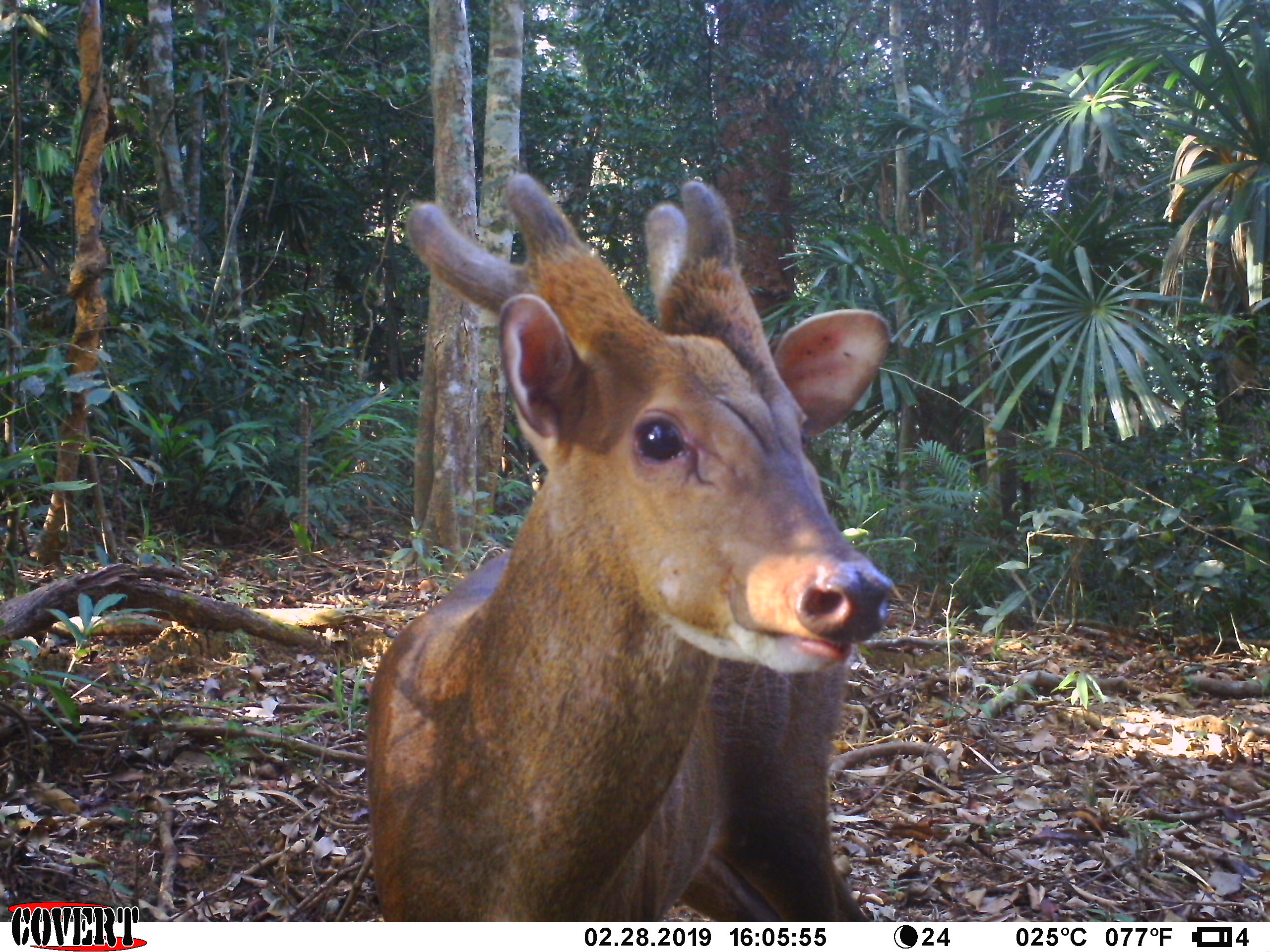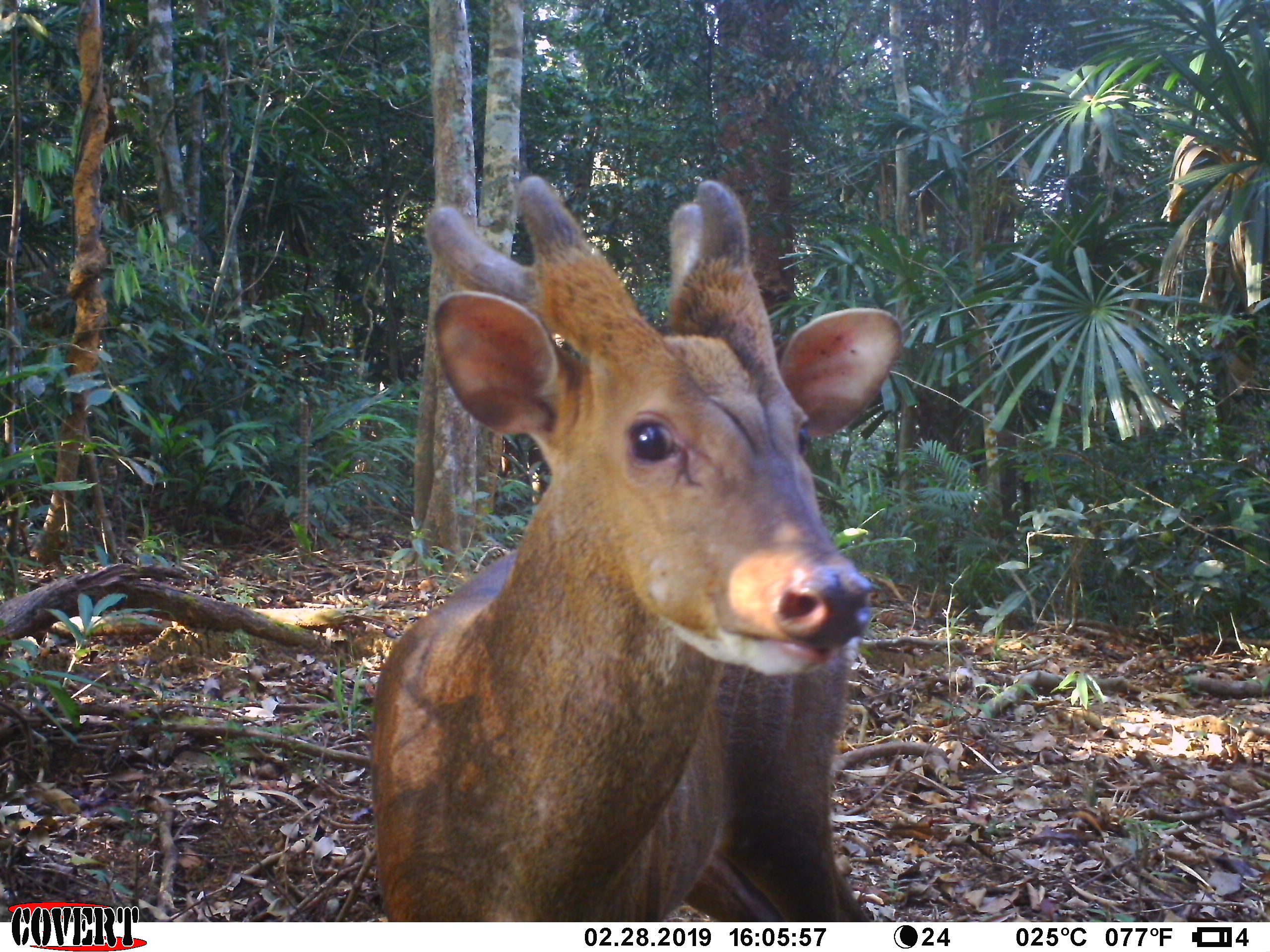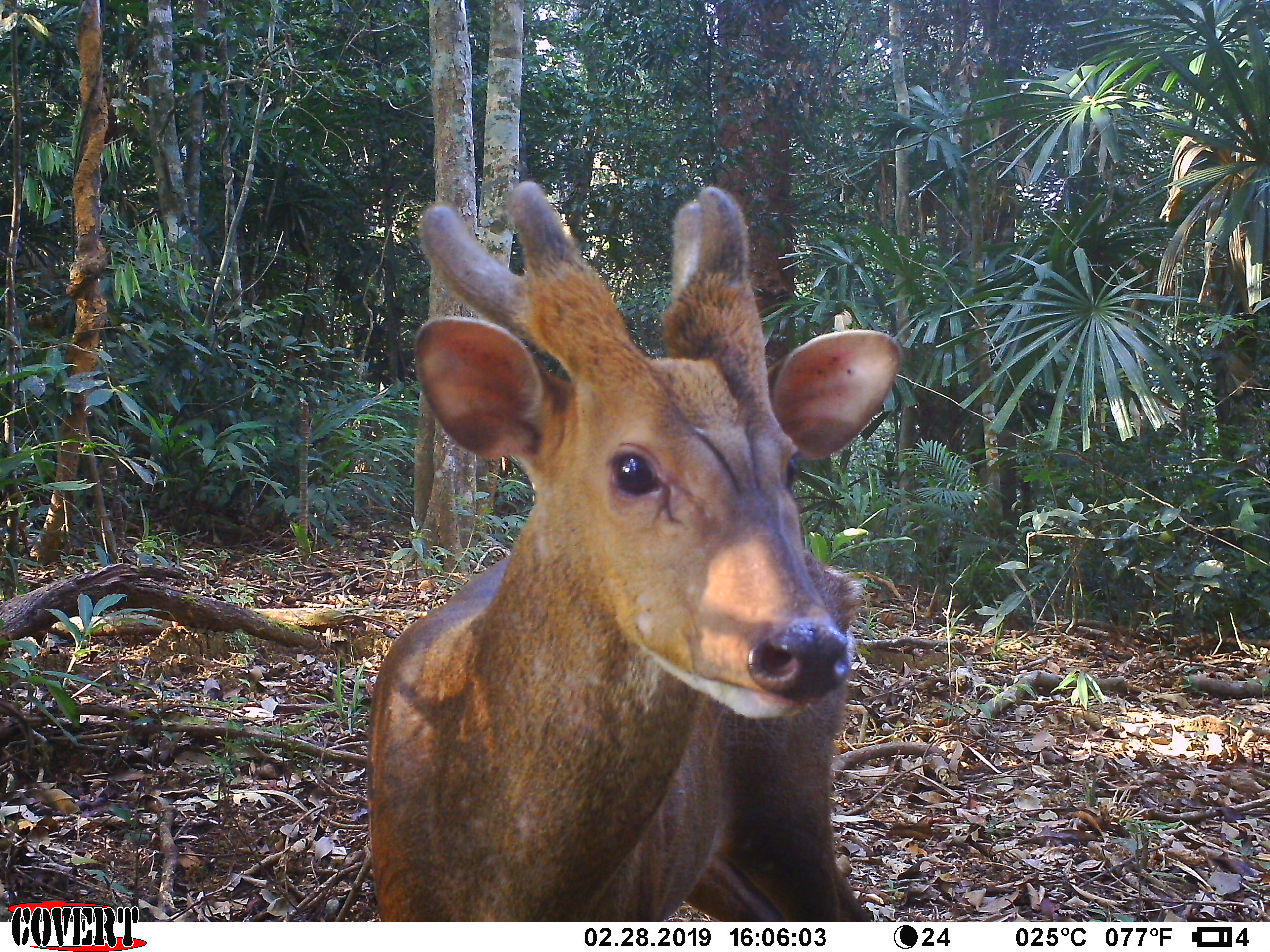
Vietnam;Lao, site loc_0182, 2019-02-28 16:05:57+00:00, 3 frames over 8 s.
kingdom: Animalia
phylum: Chordata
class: Mammalia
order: Artiodactyla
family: Cervidae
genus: Muntiacus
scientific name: Muntiacus vuquangensis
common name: large-antlered muntjac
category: large antlered muntjac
Large antlered muntjac (large-antlered muntjac) (Muntiacus vuquangensis). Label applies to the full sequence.